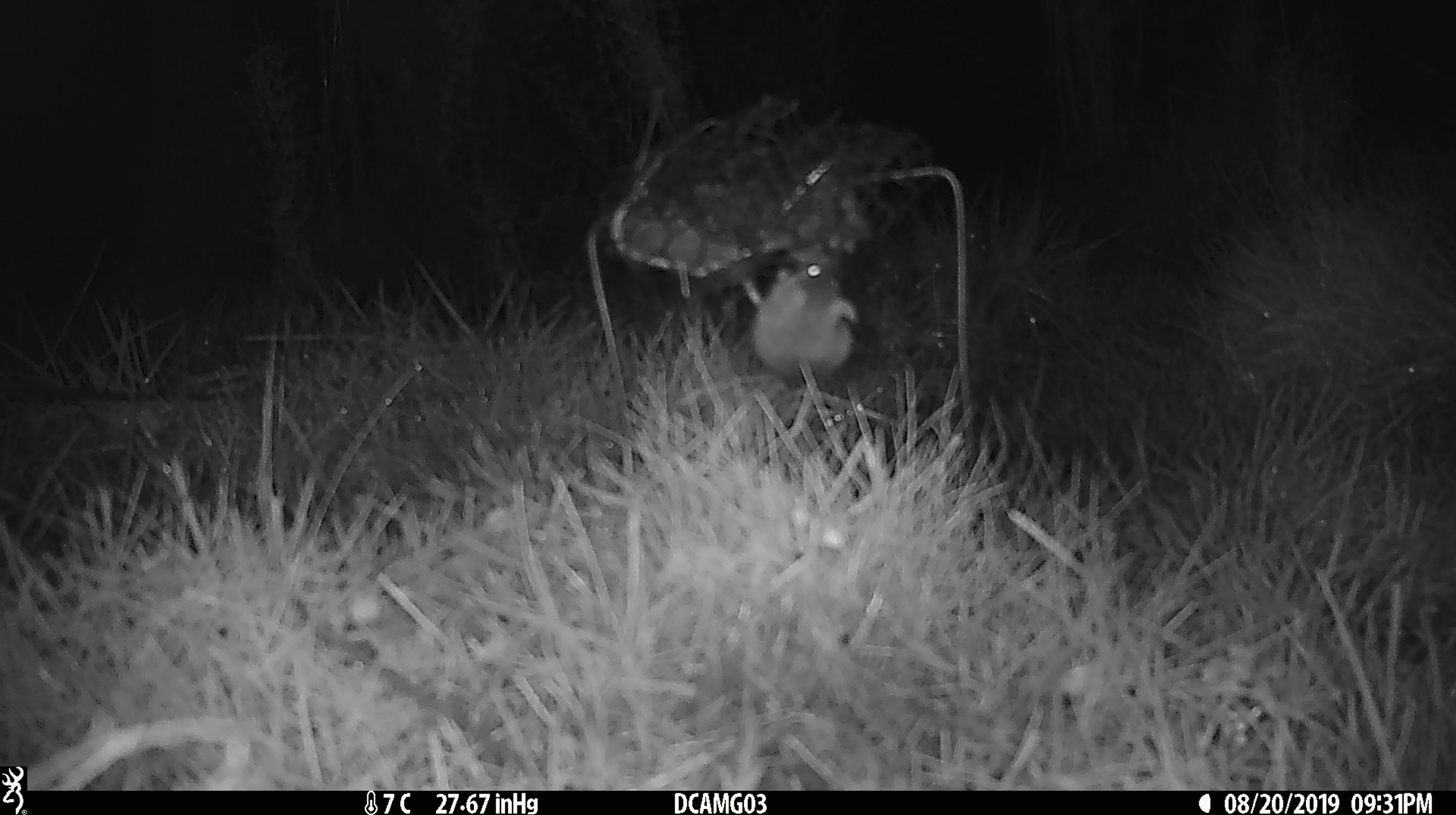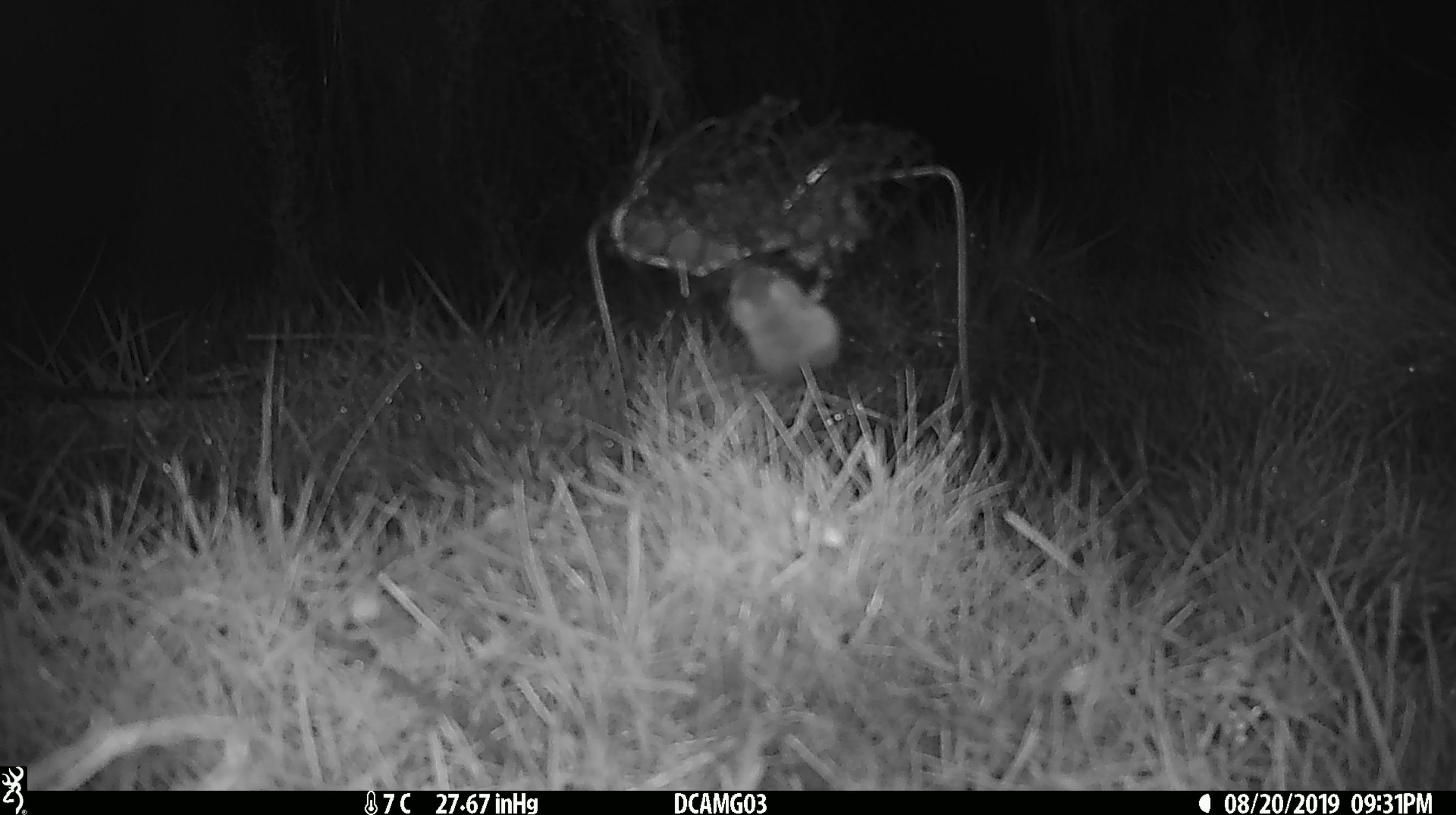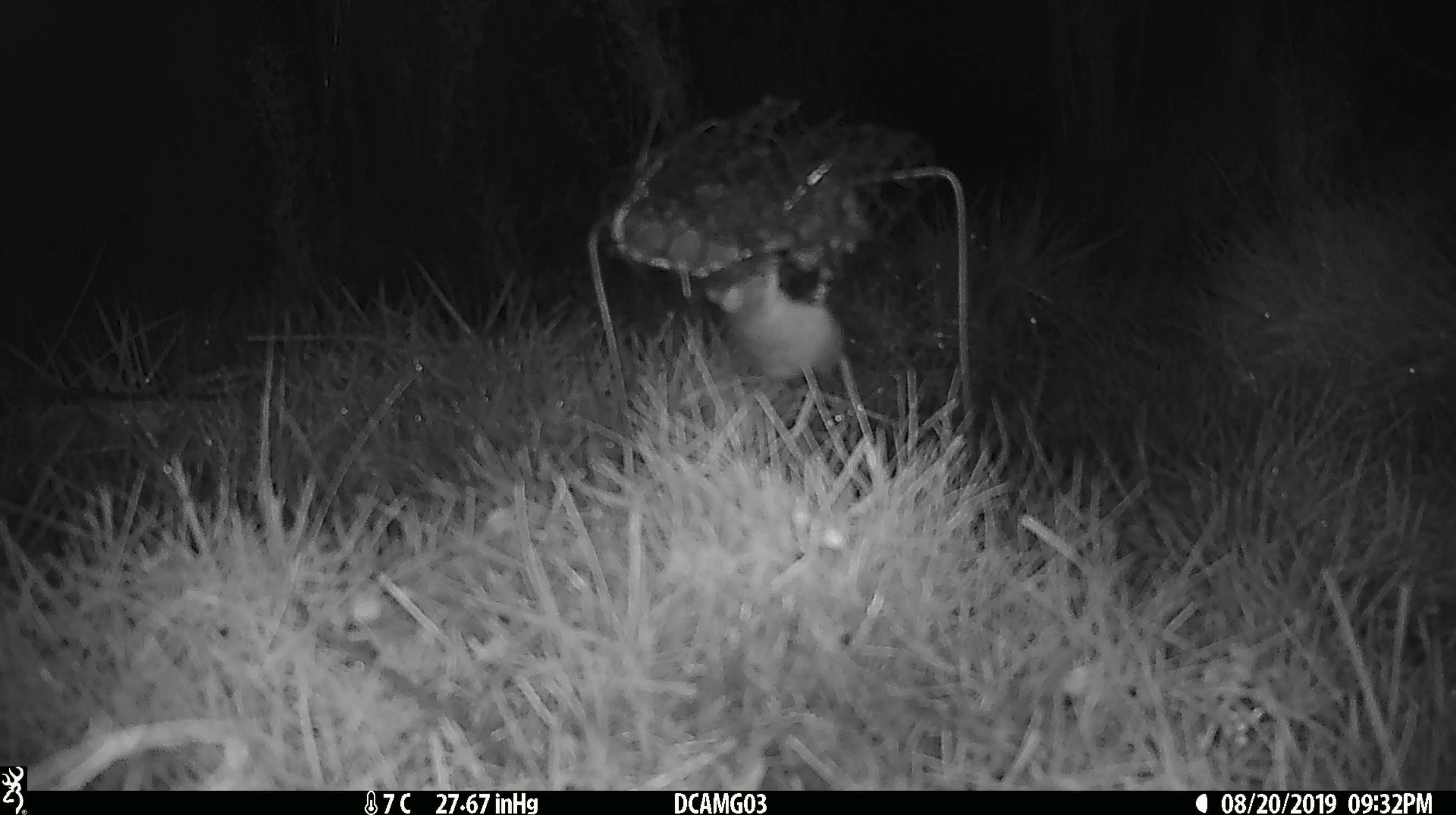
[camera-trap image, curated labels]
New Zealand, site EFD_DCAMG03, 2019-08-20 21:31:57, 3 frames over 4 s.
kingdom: Animalia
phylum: Chordata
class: Mammalia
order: Rodentia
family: Muridae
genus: Mus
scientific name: Mus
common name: mouse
Mouse (Mus).